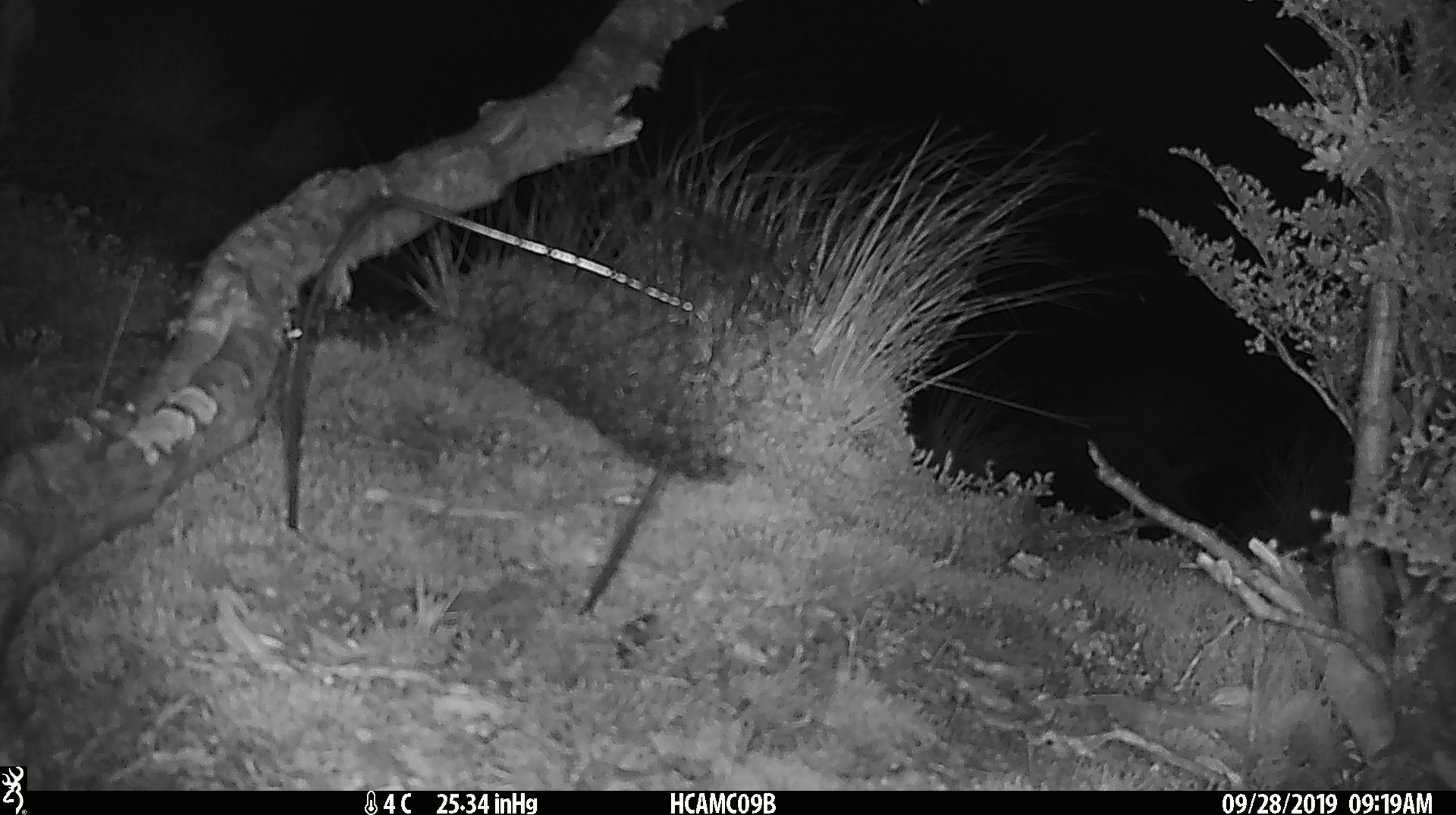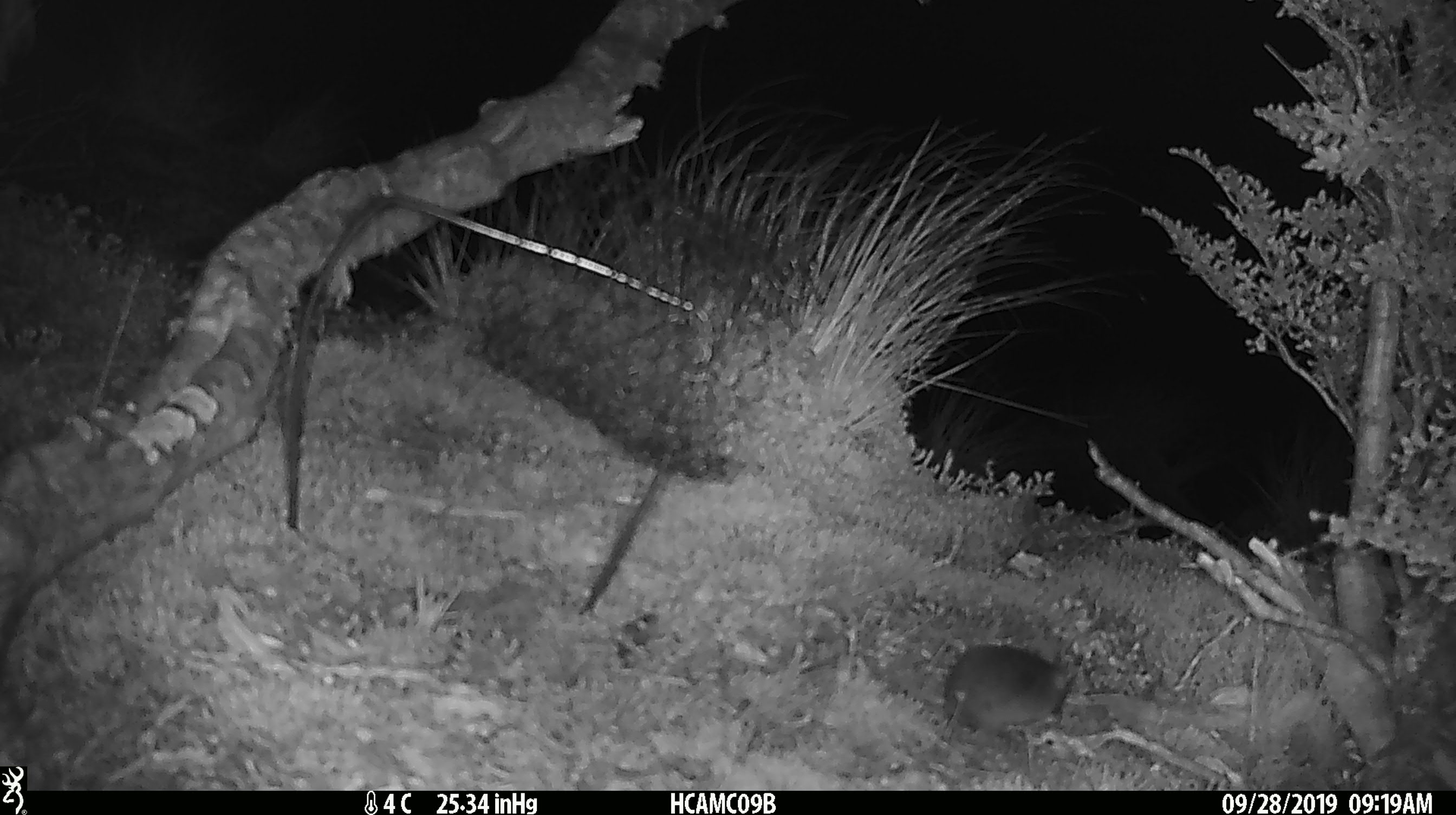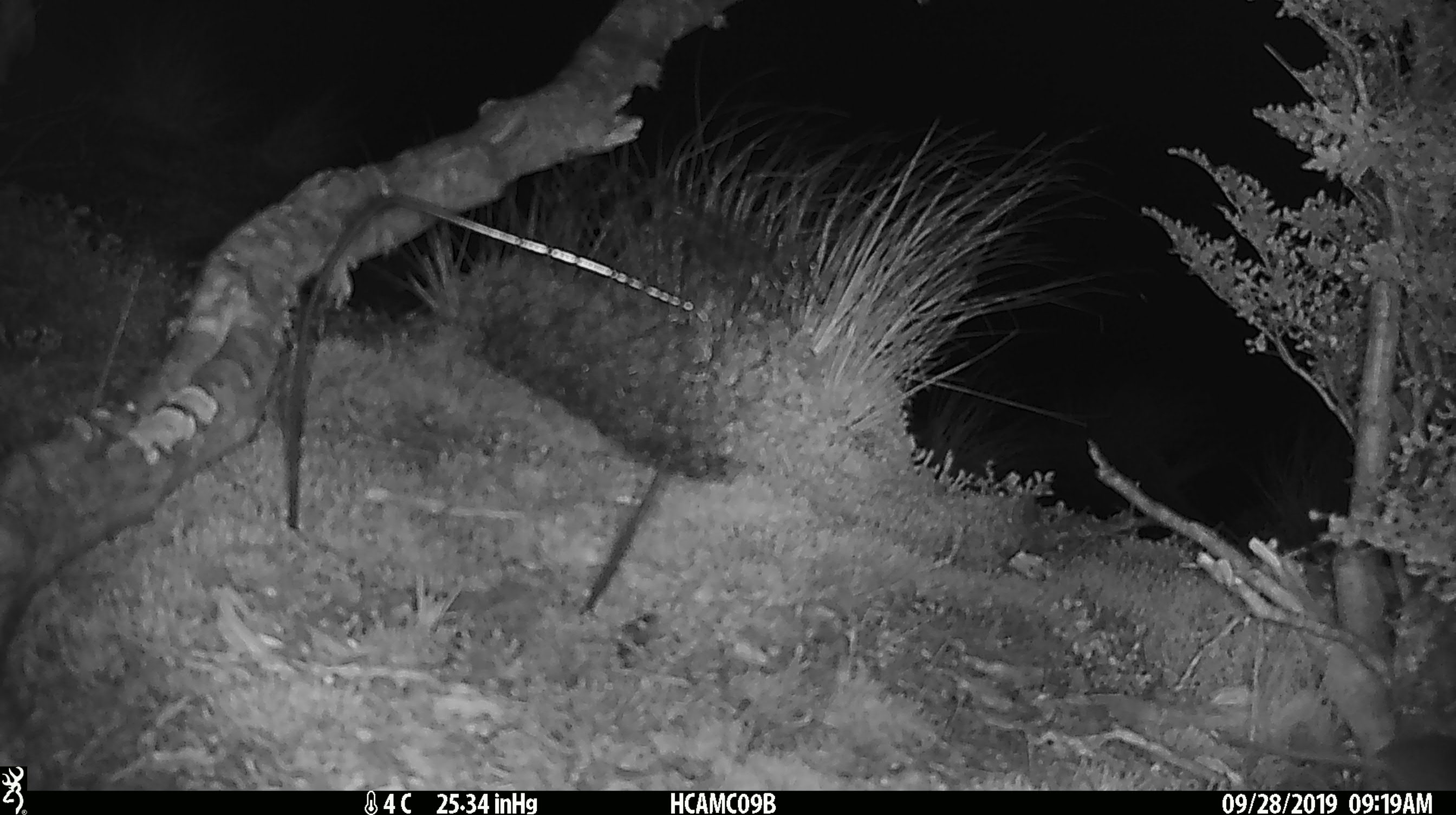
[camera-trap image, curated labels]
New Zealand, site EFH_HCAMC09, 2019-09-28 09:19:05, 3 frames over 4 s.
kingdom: Animalia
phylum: Chordata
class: Mammalia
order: Rodentia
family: Muridae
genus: Mus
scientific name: Mus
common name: mouse